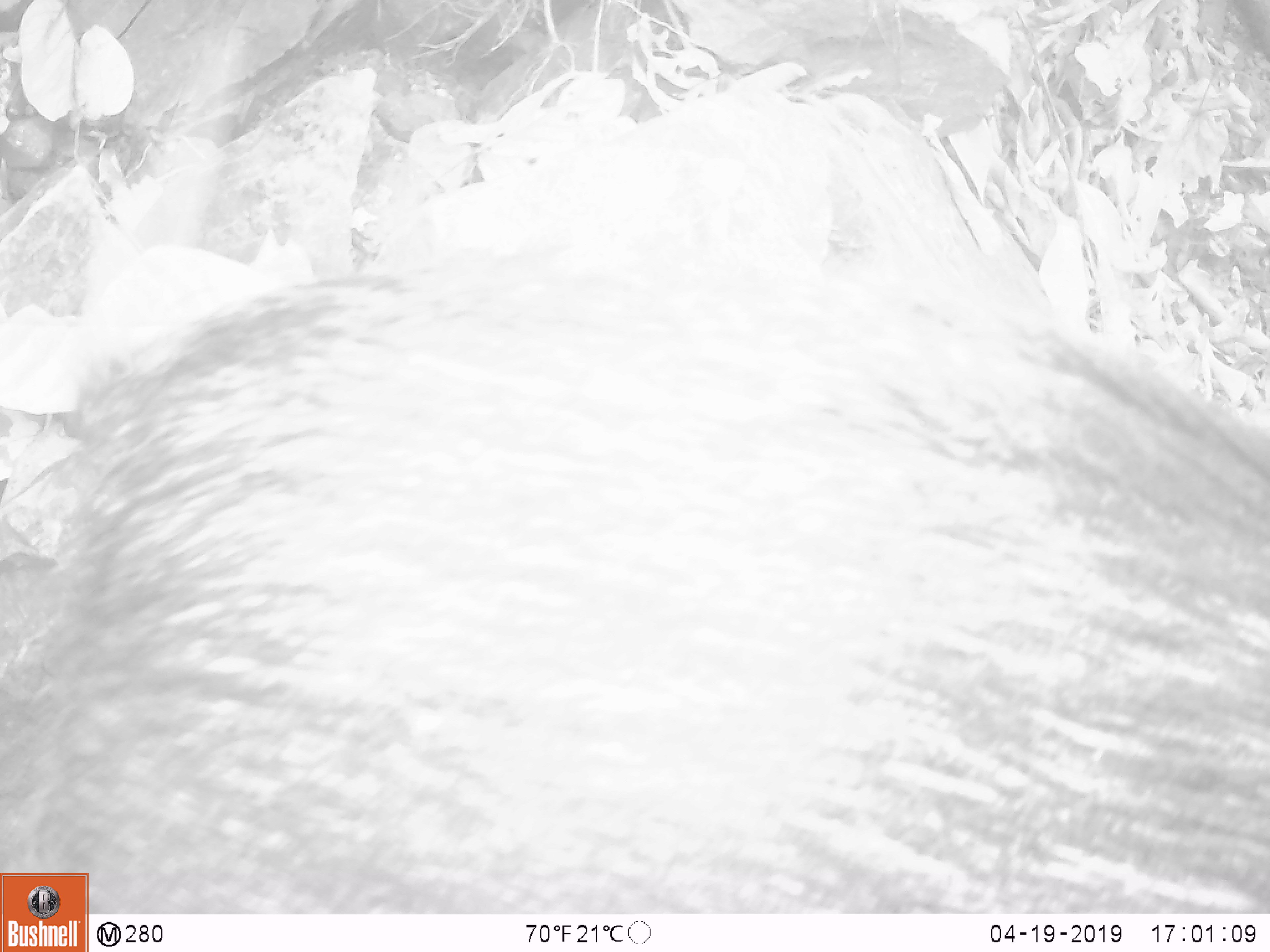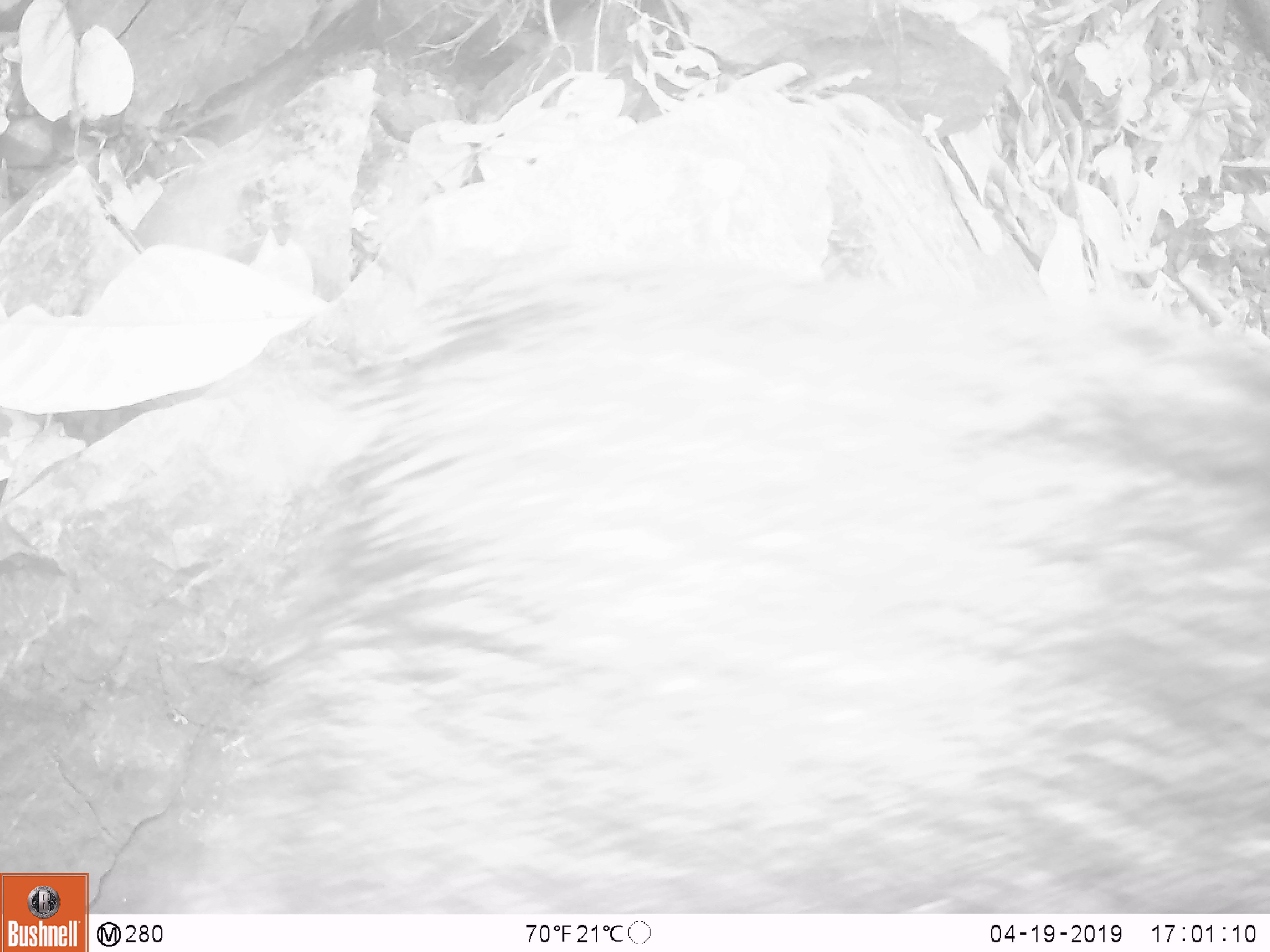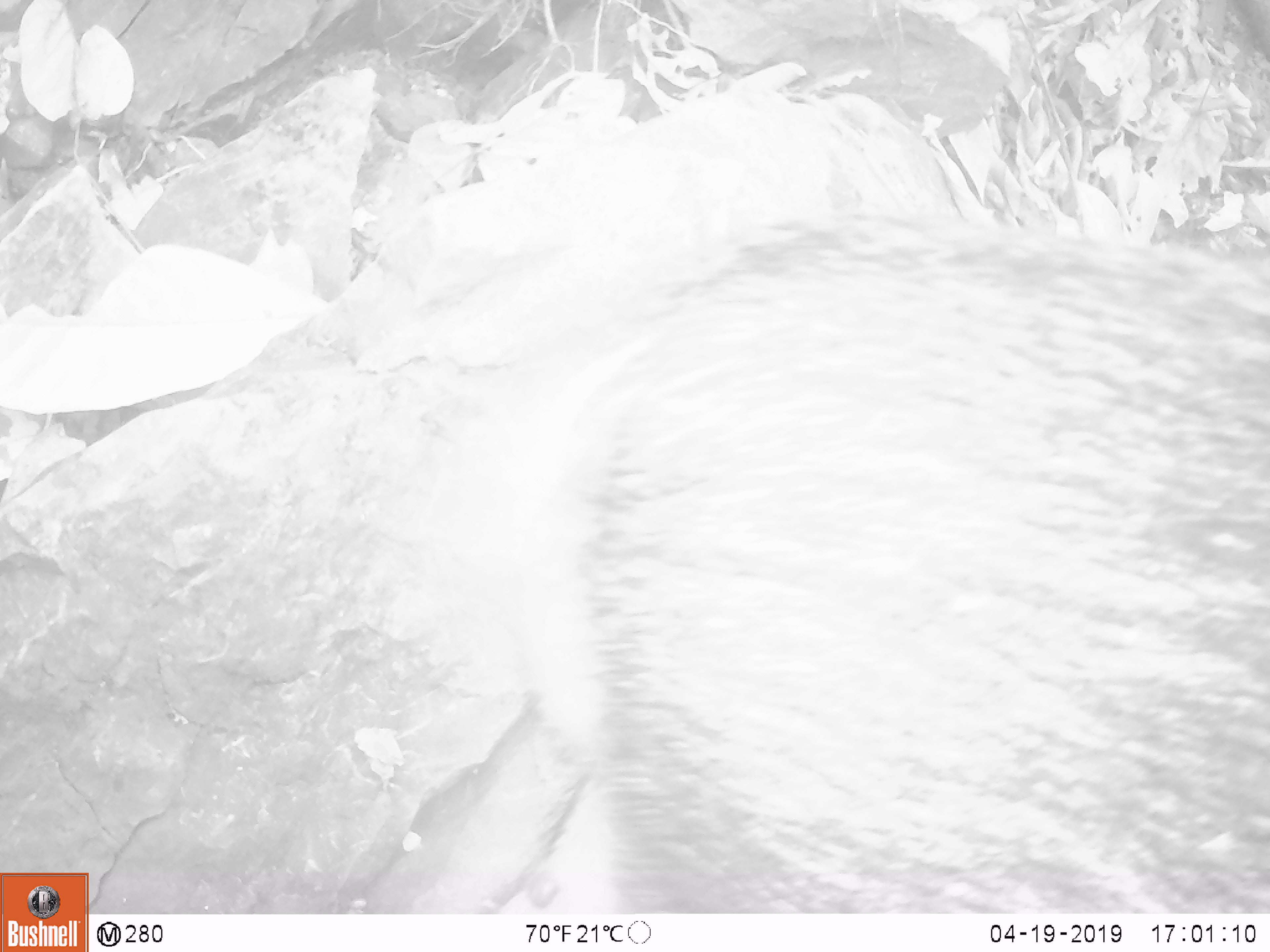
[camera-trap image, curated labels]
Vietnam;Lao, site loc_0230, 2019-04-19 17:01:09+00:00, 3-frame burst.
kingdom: Animalia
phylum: Chordata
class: Mammalia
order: Artiodactyla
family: Suidae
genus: Sus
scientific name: Sus scrofa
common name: eurasian wild pig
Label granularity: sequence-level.